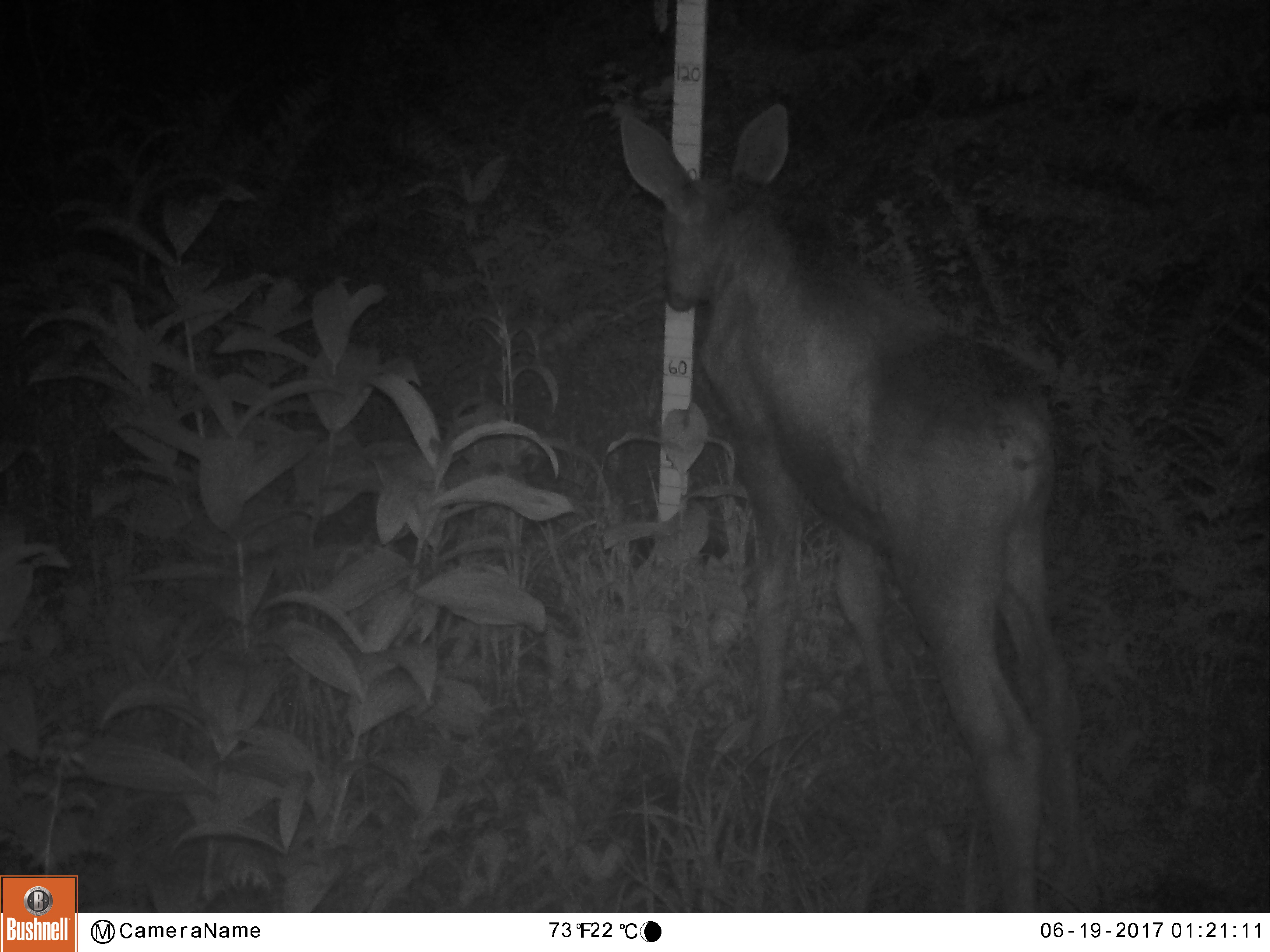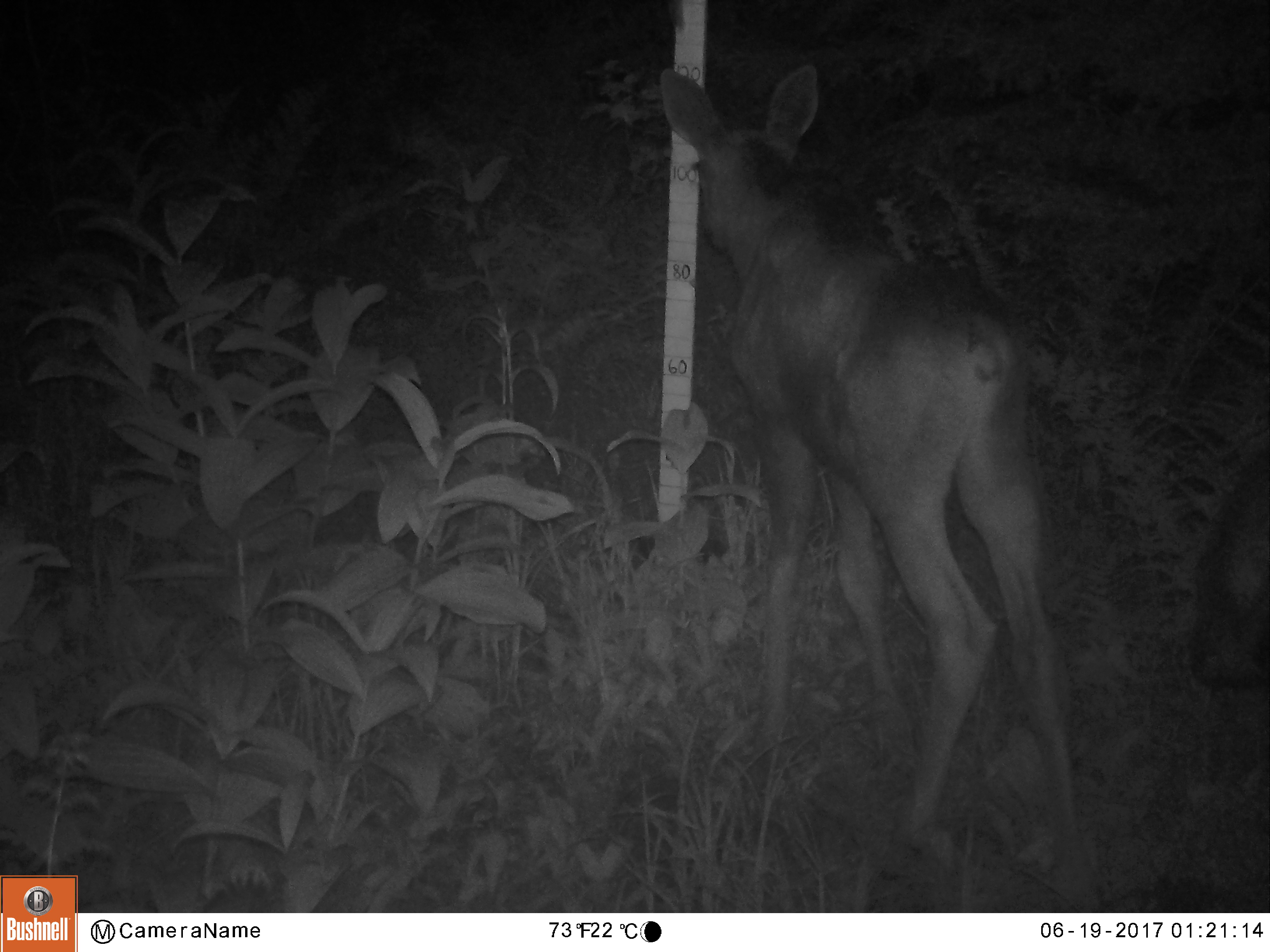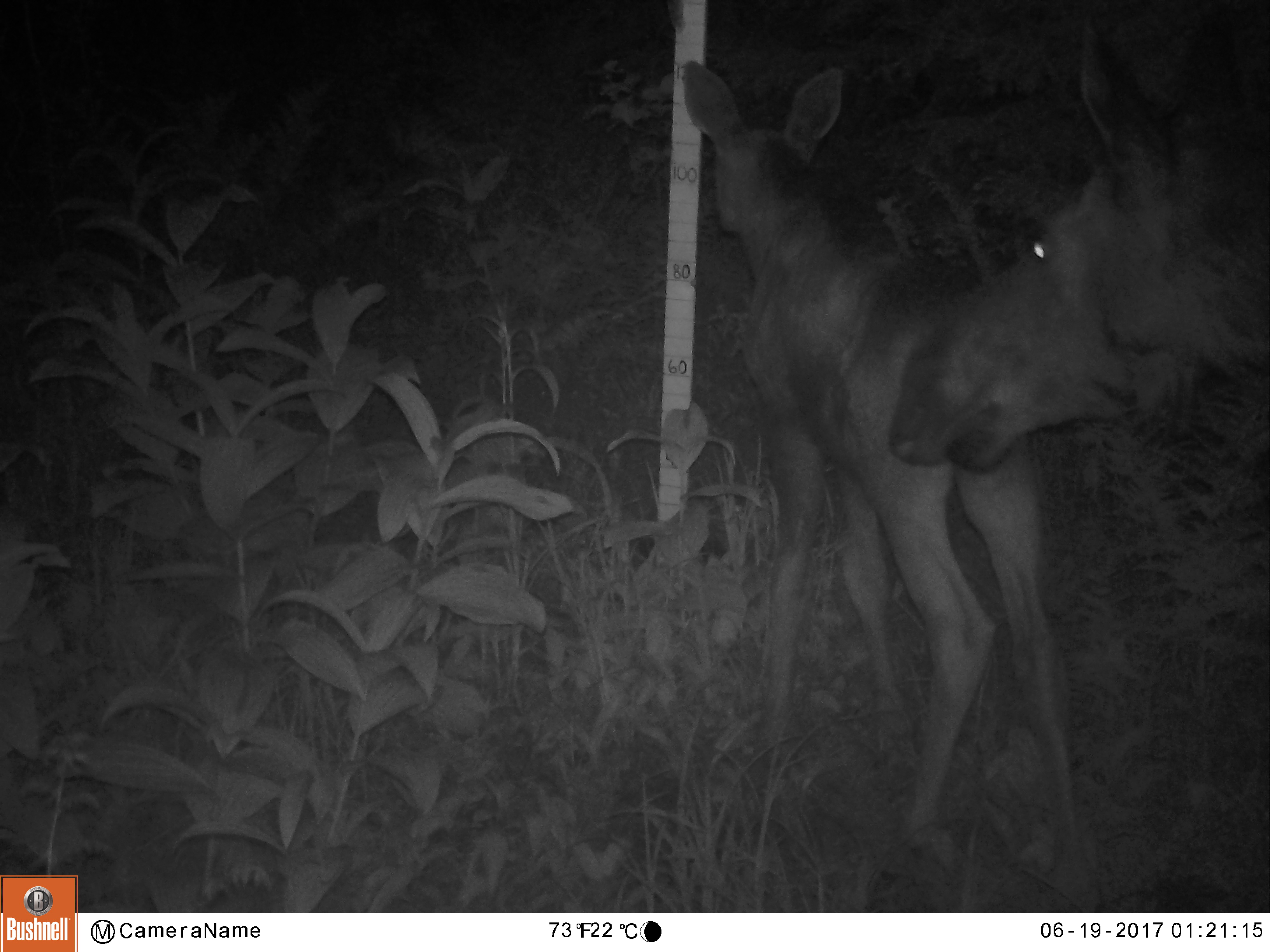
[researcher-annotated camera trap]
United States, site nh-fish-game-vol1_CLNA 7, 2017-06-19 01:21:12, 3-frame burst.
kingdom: Animalia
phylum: Chordata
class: Mammalia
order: Artiodactyla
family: Cervidae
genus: Alces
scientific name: Alces alces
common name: moose